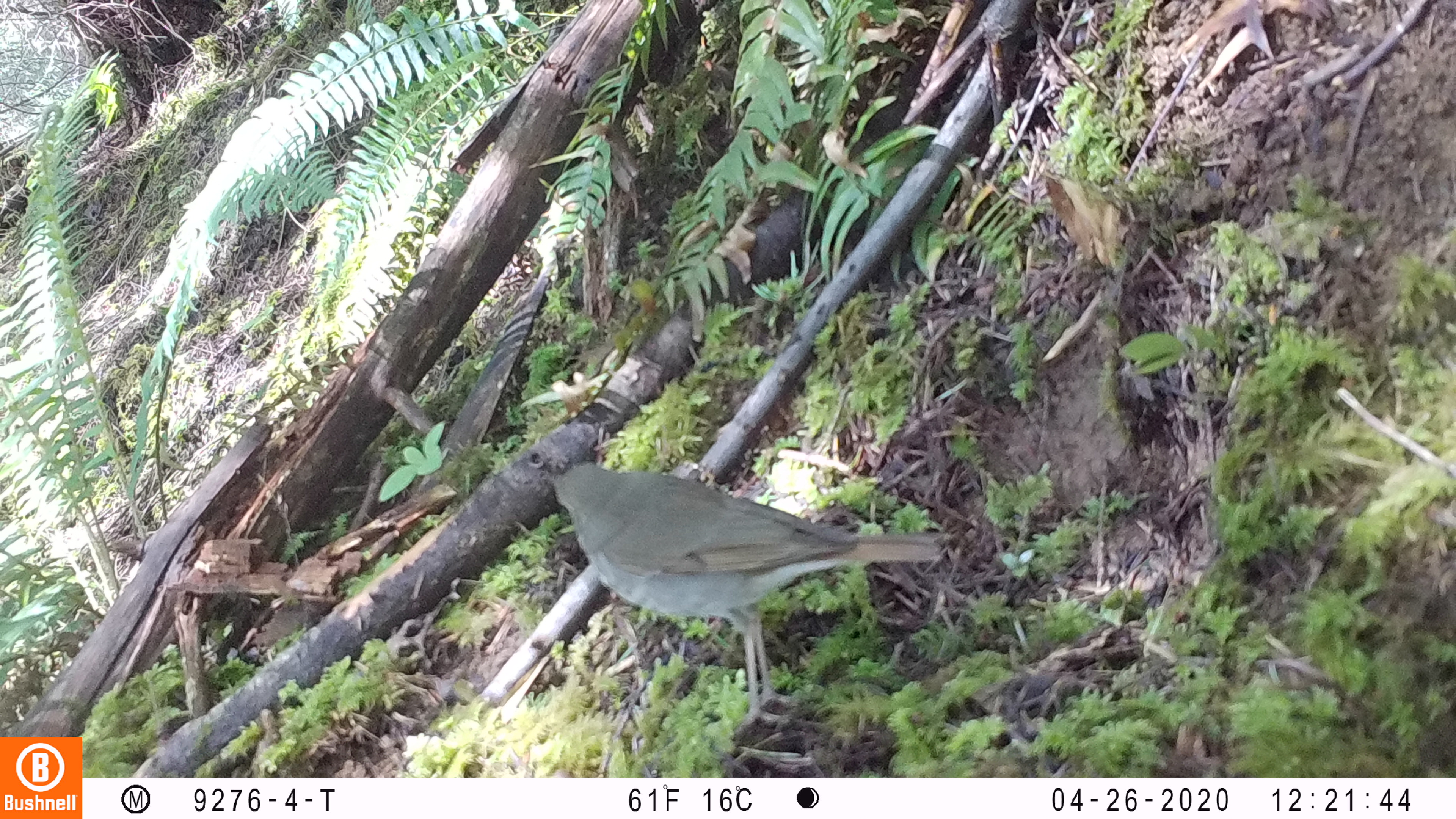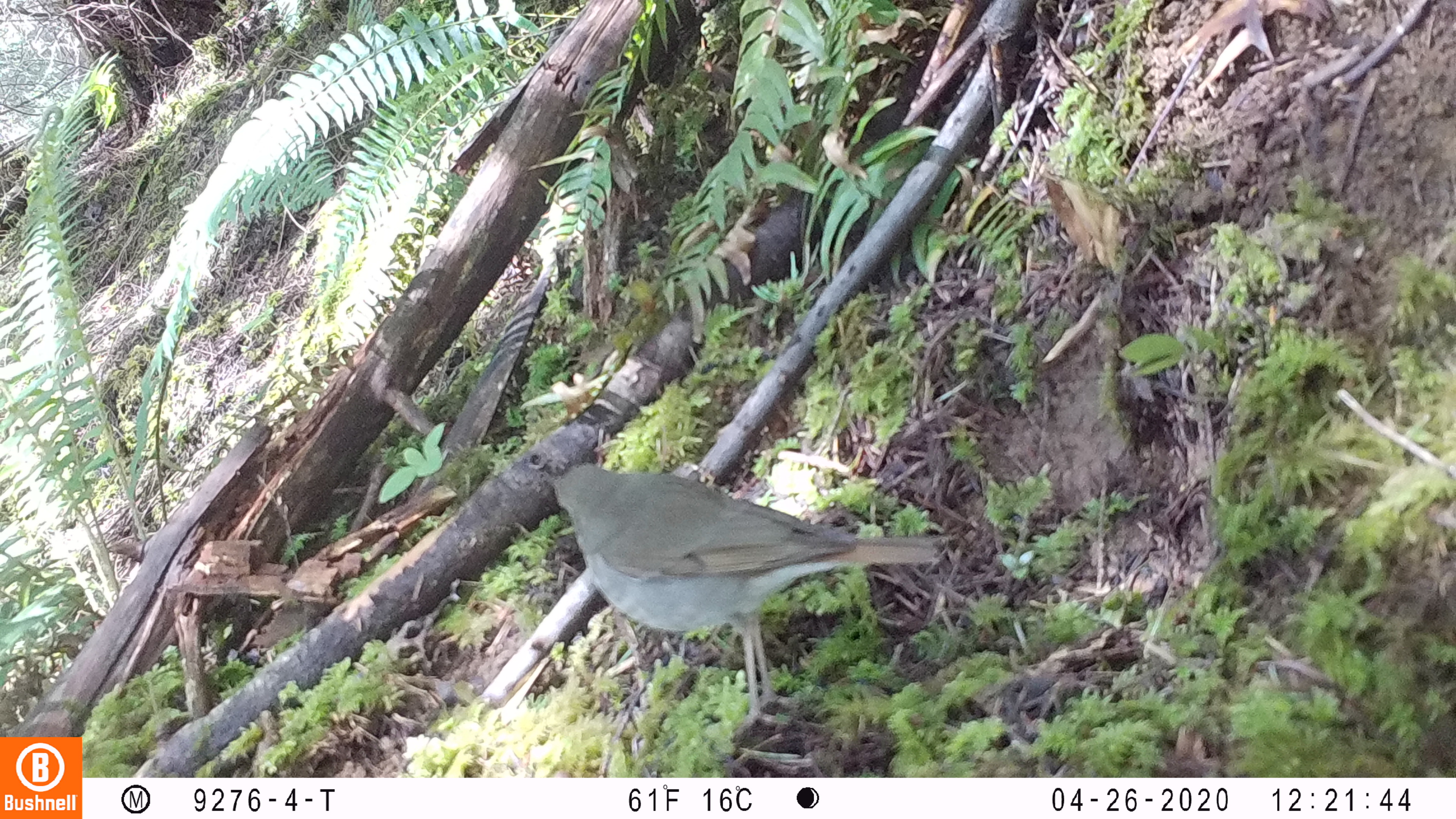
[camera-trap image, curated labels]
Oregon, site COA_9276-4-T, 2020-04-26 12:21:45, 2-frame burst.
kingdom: Animalia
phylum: Chordata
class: Aves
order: Passeriformes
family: Turdidae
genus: Catharus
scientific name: Catharus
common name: brown thrushes and nightingale-thrushes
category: catharus species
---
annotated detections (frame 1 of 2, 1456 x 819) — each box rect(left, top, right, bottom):
catharus species: rect(538, 445, 976, 739)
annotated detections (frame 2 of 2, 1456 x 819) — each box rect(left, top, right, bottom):
catharus species: rect(546, 455, 963, 729)